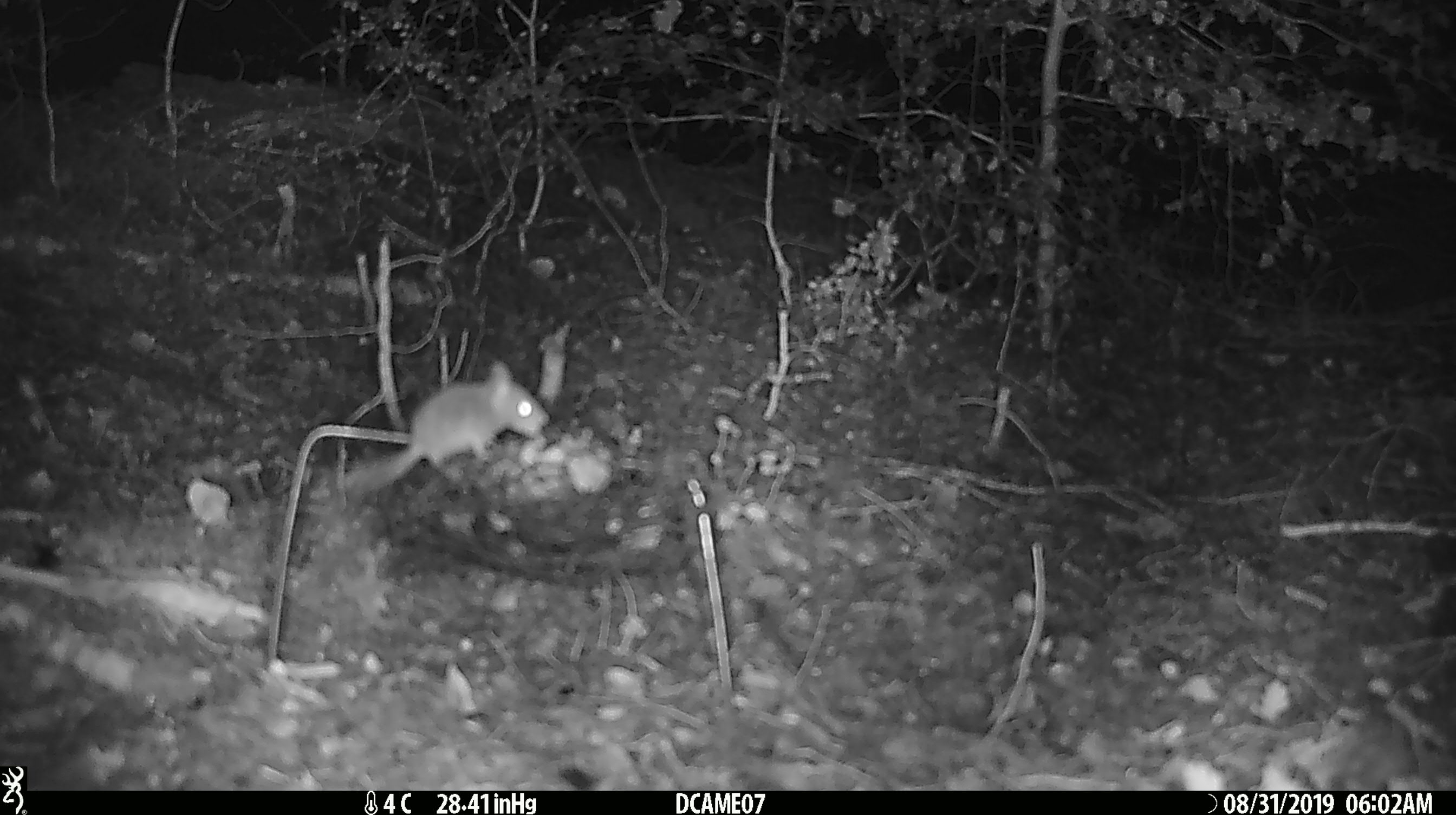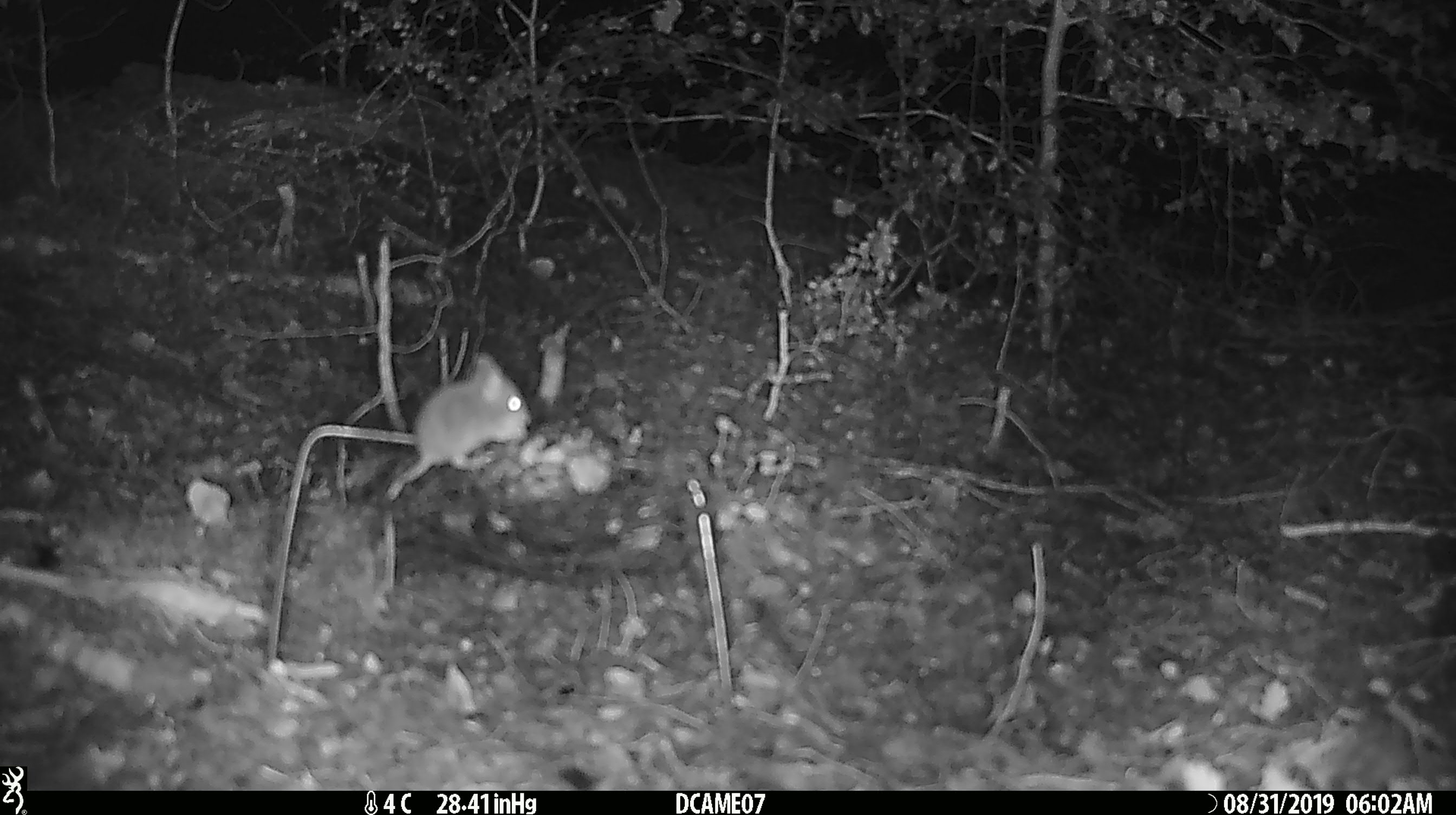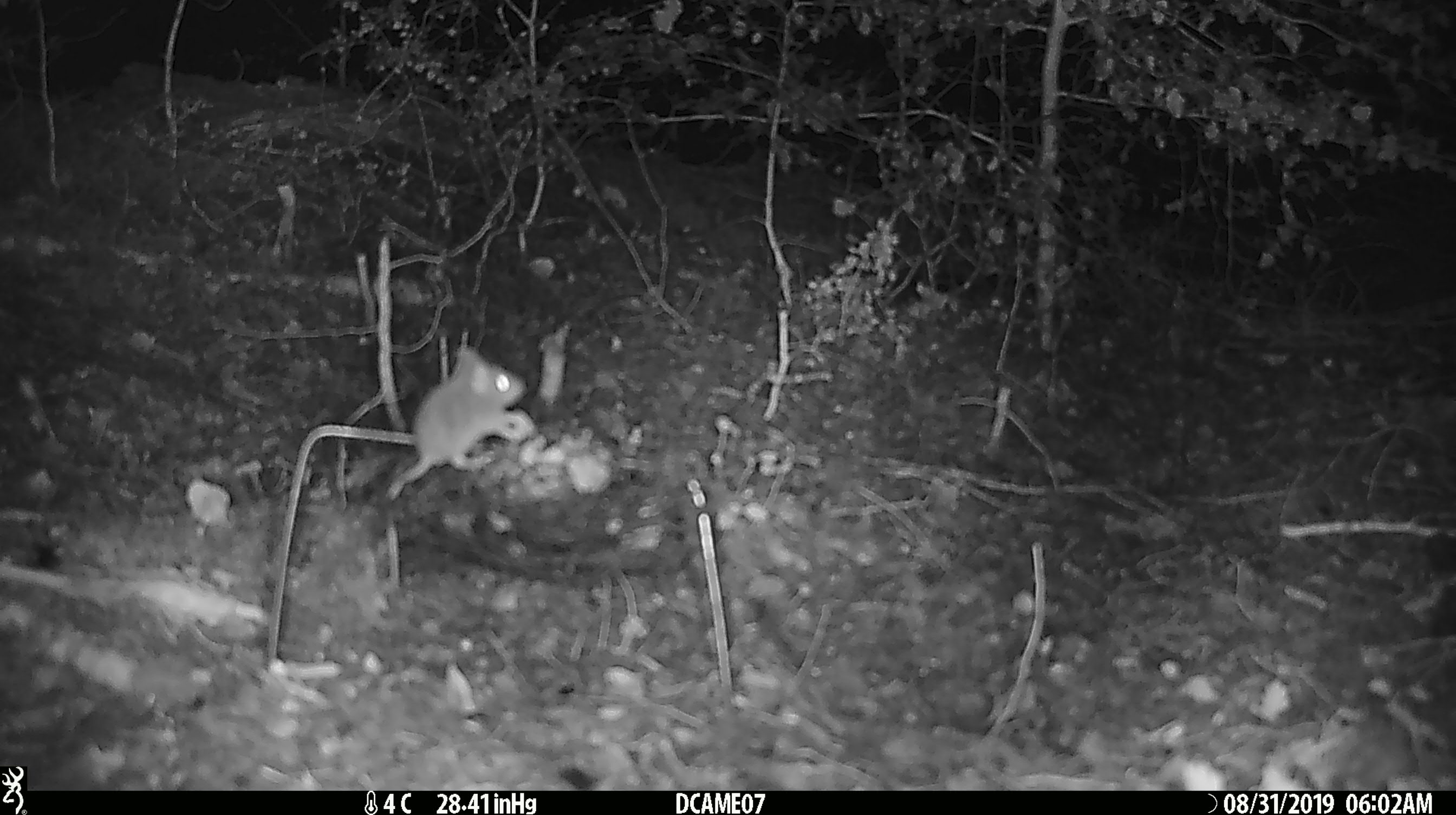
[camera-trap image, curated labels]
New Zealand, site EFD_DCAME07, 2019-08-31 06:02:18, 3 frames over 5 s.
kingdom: Animalia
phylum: Chordata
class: Mammalia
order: Rodentia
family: Muridae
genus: Mus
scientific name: Mus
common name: mouse